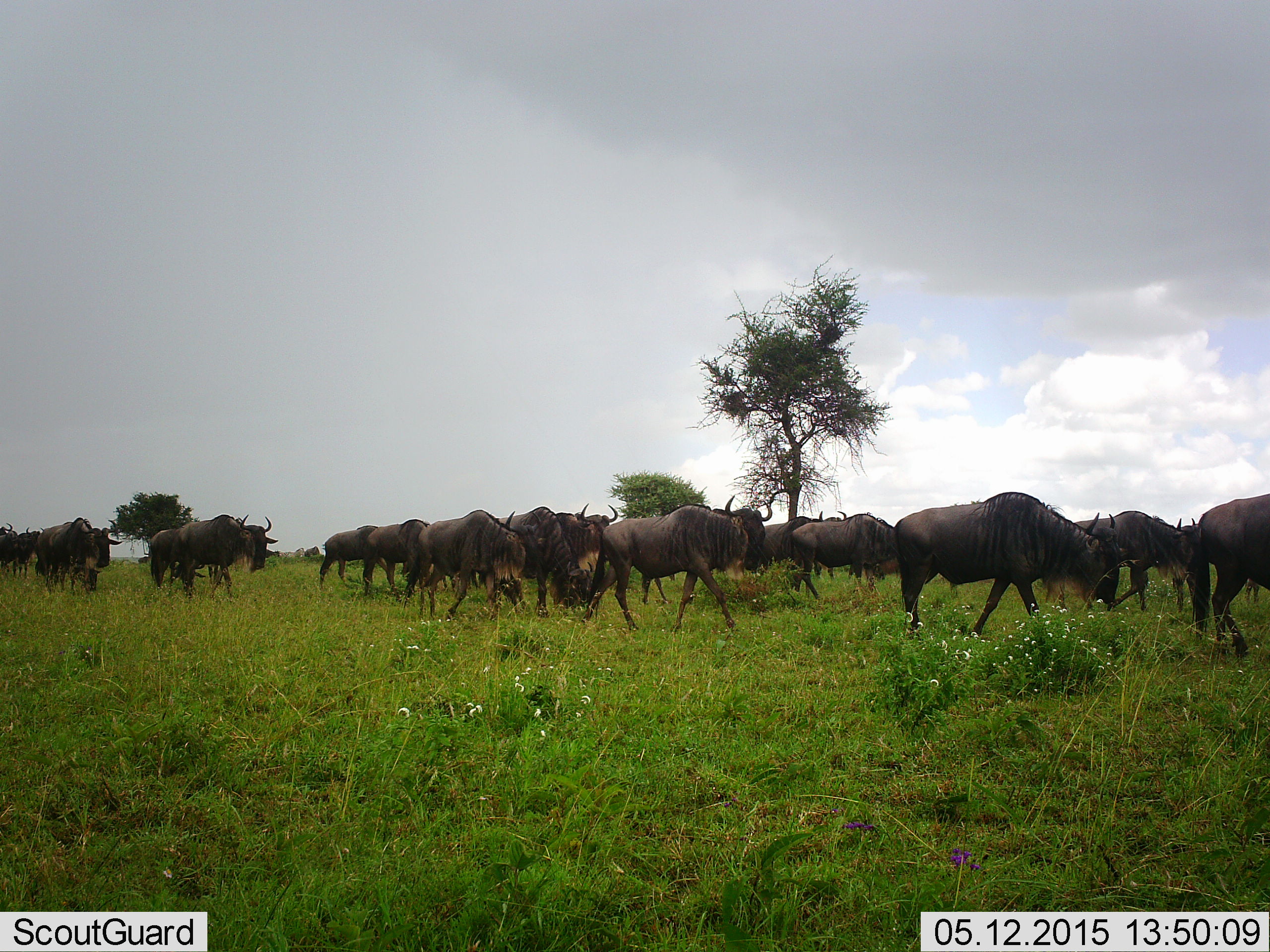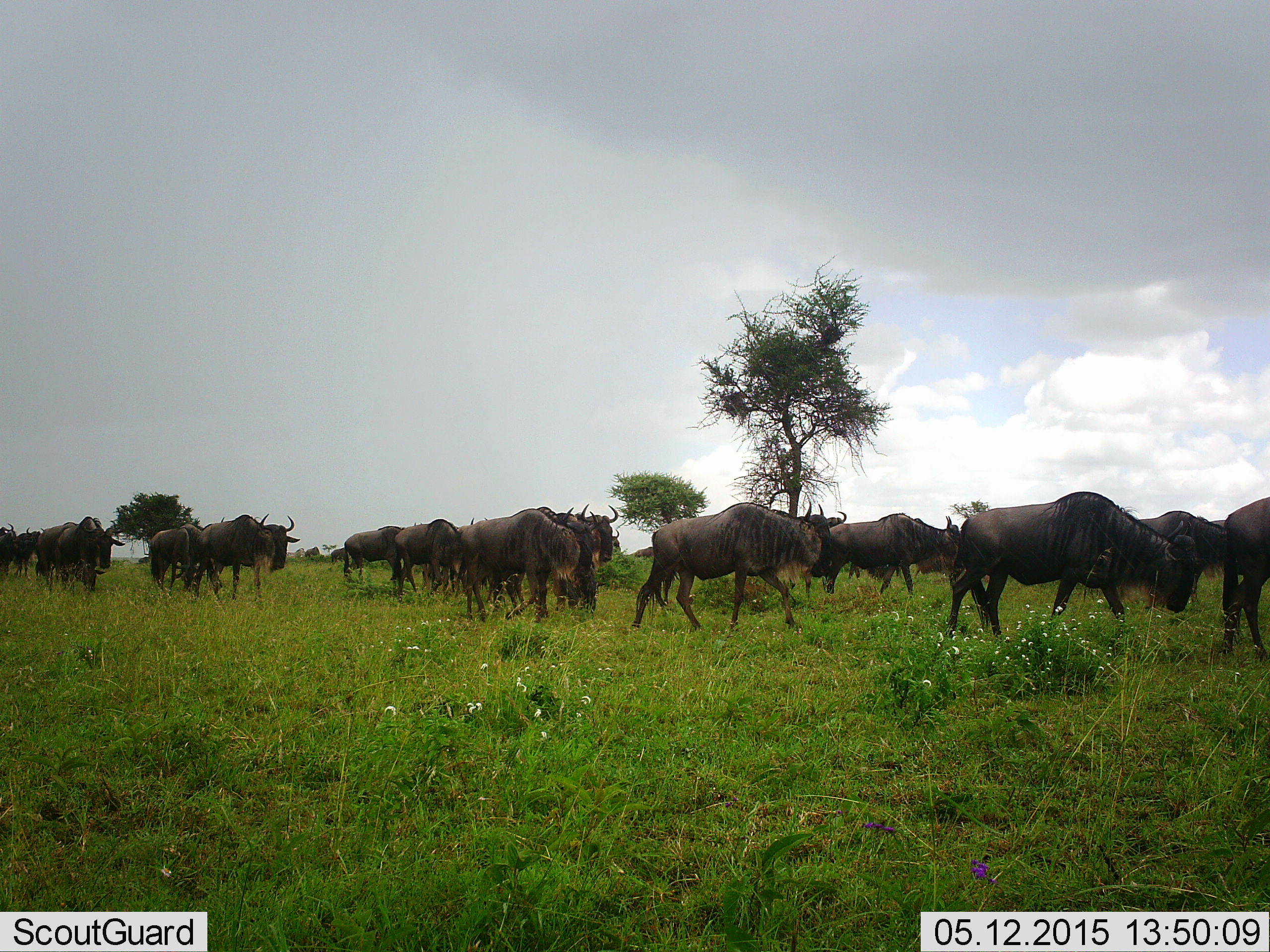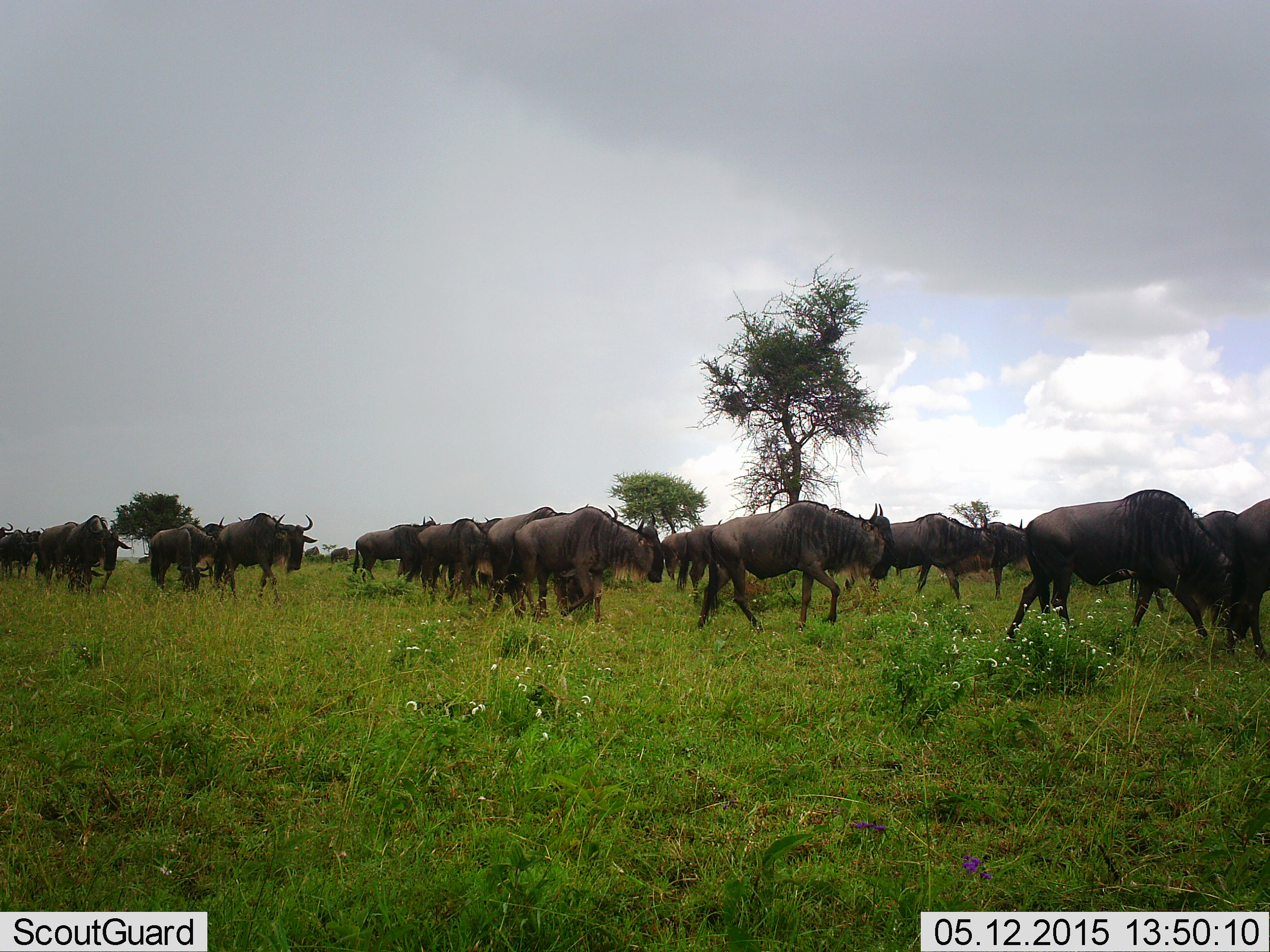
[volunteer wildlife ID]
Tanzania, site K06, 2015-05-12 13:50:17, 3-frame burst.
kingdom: Animalia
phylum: Chordata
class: Mammalia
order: Artiodactyla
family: Bovidae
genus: Connochaetes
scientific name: Connochaetes taurinus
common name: blue wildebeest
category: wildebeest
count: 11-50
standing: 20%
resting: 0%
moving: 100%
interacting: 0%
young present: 0%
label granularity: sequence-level